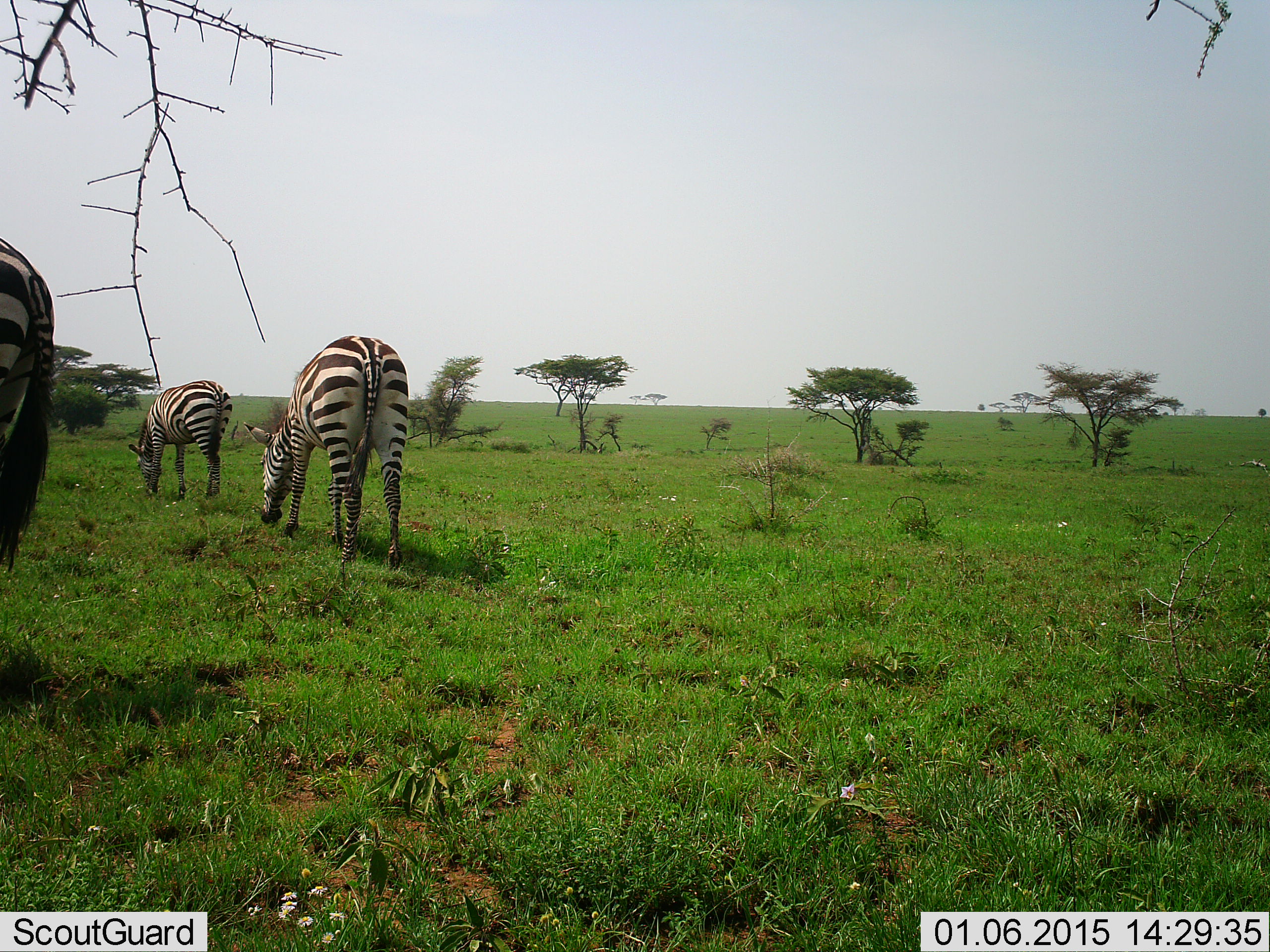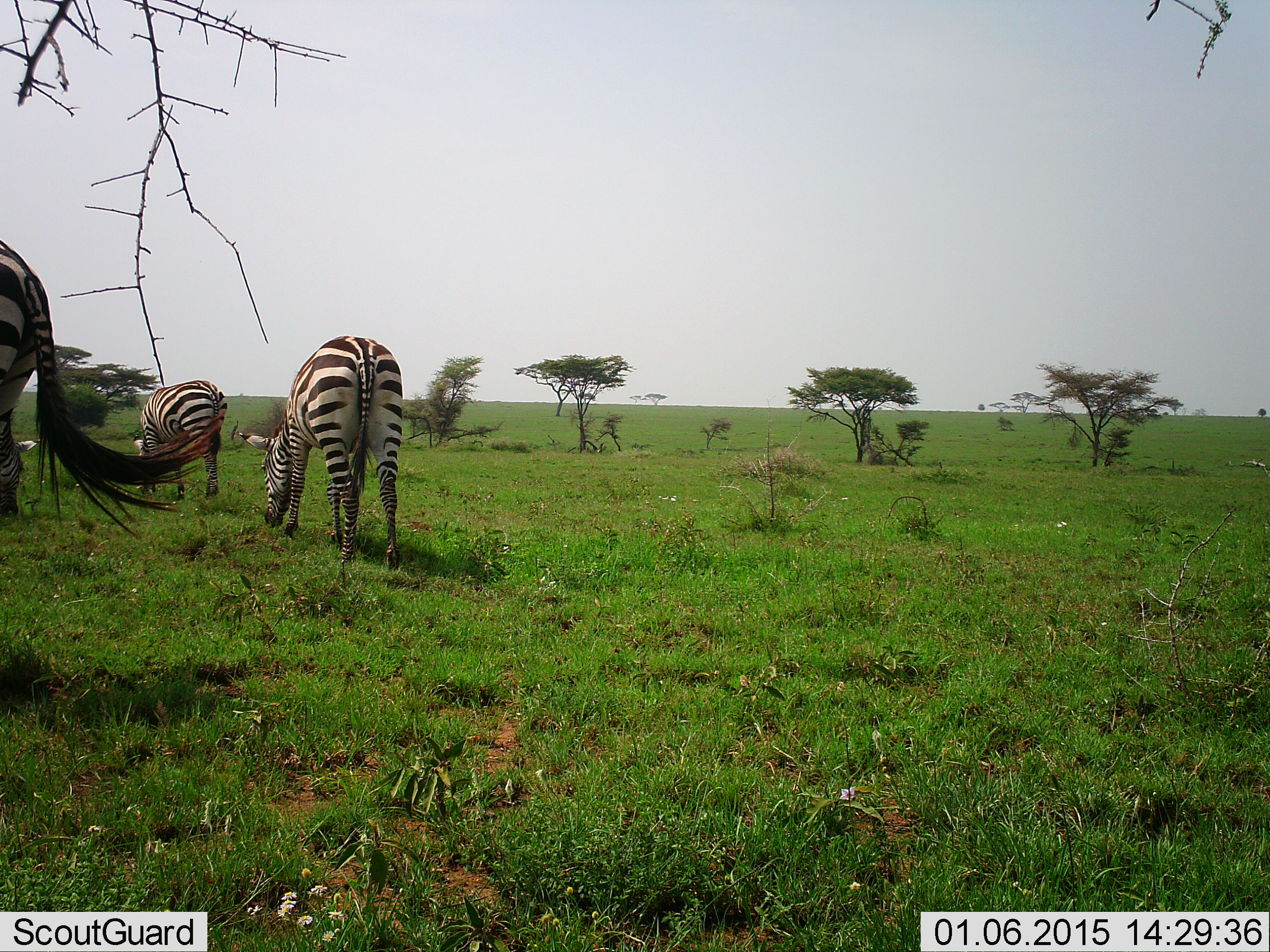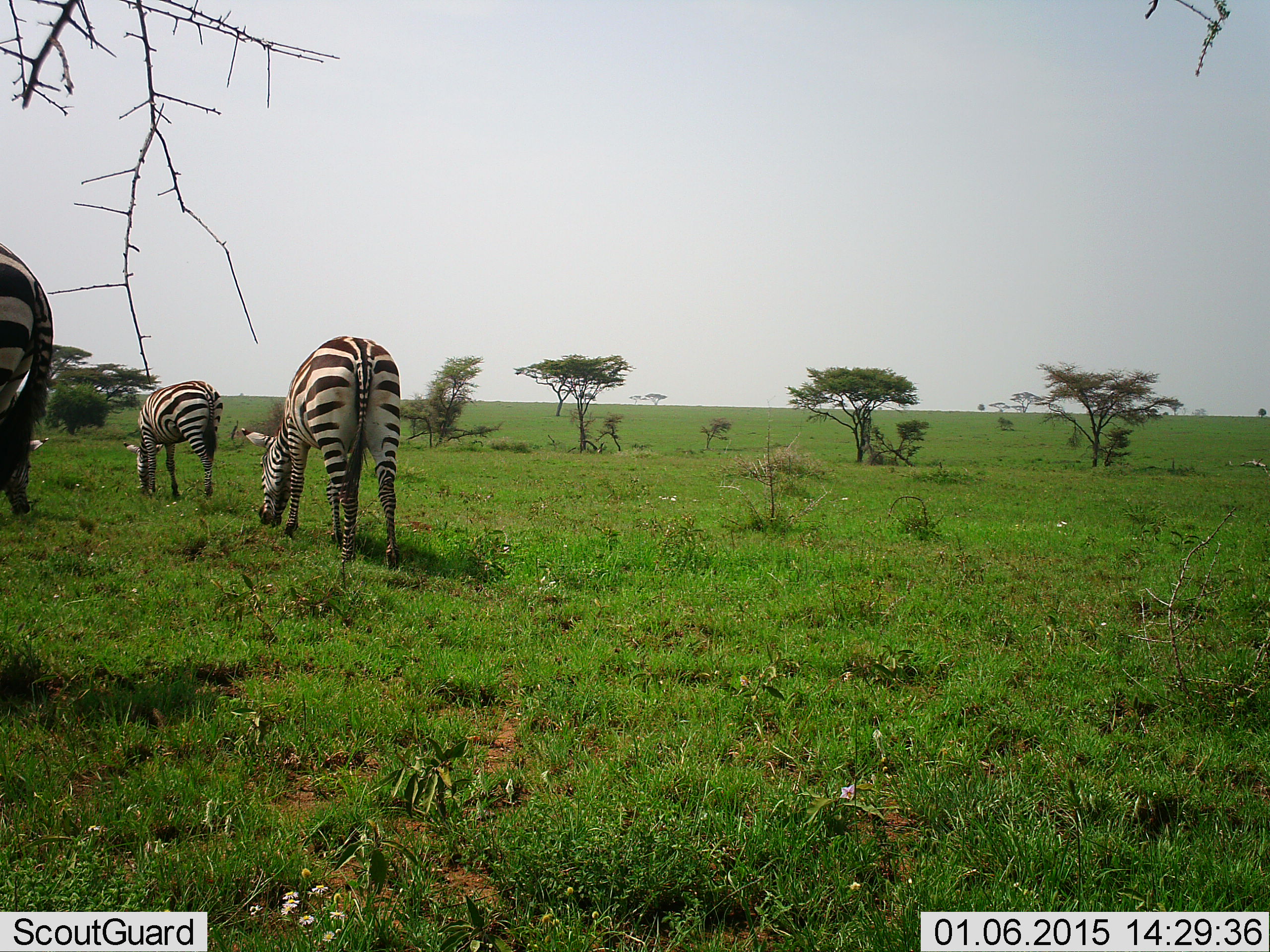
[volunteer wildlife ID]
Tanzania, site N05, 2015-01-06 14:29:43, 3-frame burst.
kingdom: Animalia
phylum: Chordata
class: Mammalia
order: Perissodactyla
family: Equidae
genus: Equus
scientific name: Equus quagga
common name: plains zebra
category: zebra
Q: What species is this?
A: Zebra (plains zebra) (Equus quagga).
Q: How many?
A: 3.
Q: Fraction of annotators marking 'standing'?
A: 60%.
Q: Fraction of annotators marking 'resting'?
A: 0%.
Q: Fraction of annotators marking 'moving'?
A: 10%.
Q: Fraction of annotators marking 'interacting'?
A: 0%.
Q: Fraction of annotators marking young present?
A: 0%.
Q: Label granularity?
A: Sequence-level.